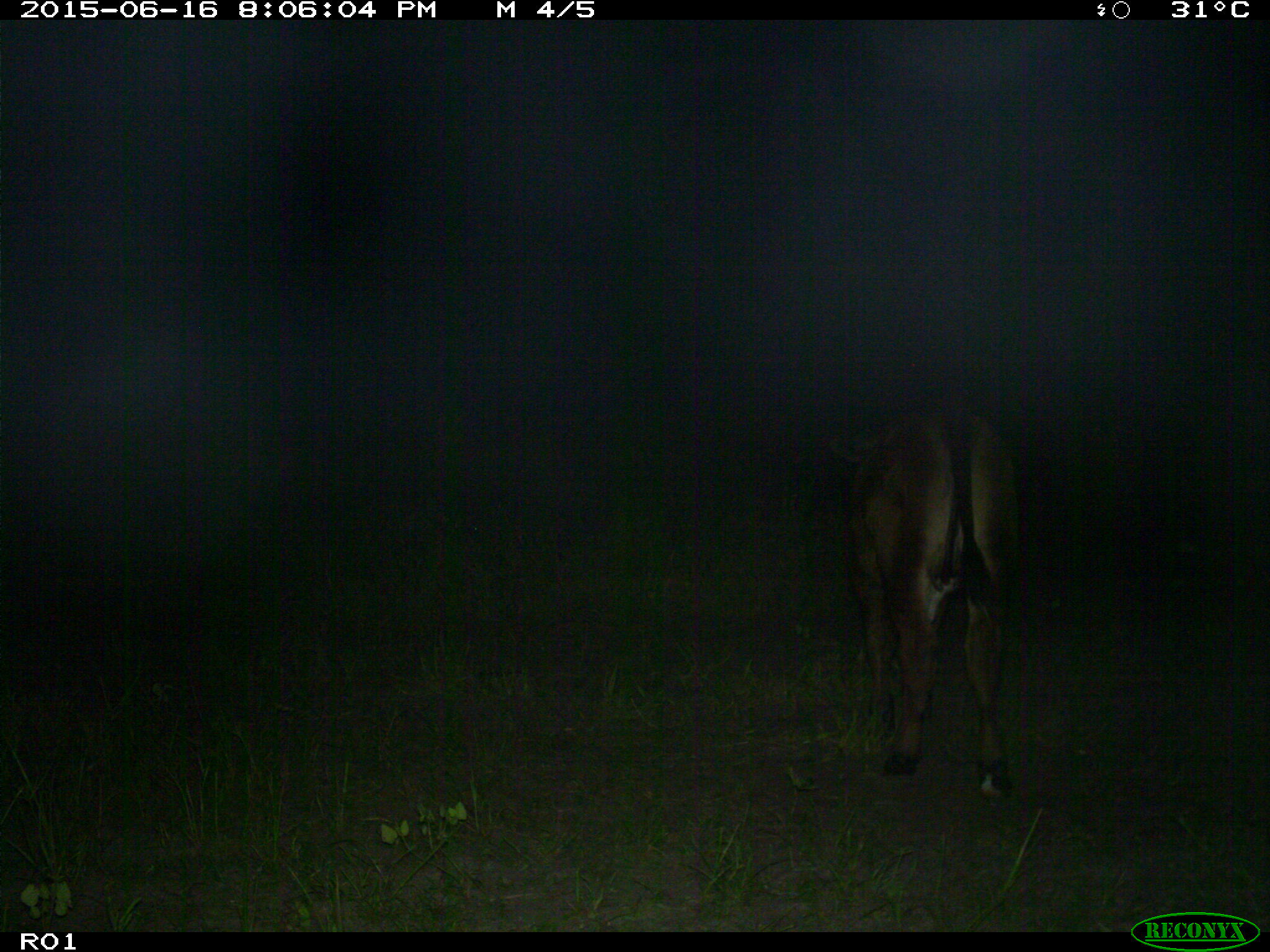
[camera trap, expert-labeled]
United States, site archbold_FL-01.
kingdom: Animalia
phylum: Chordata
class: Mammalia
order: Artiodactyla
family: Bovidae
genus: Bos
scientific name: Bos taurus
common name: domestic cow